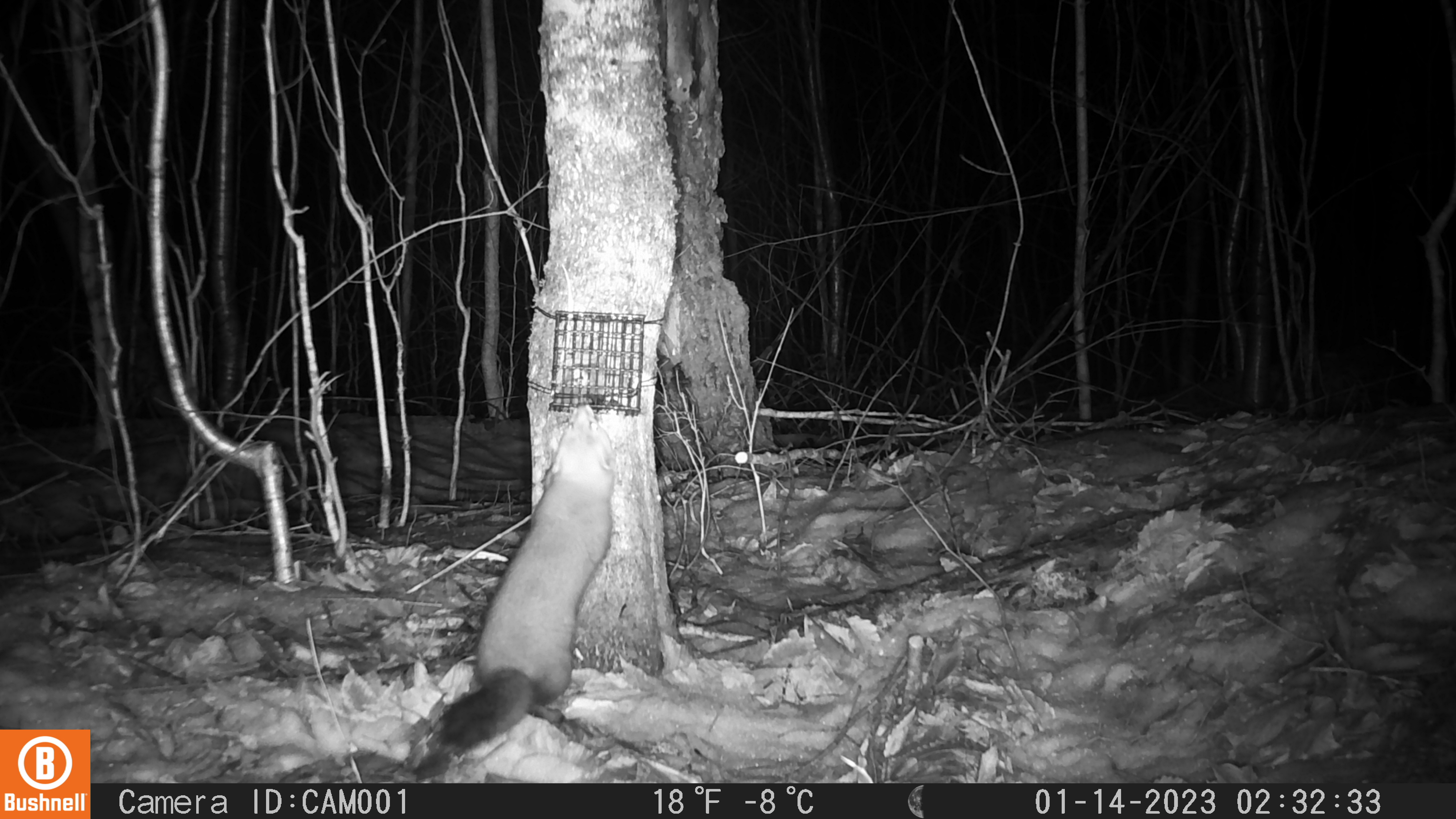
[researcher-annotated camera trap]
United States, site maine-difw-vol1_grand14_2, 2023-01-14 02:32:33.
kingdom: Animalia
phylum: Chordata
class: Mammalia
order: Carnivora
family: Mustelidae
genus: Martes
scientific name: Martes americana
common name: american marten